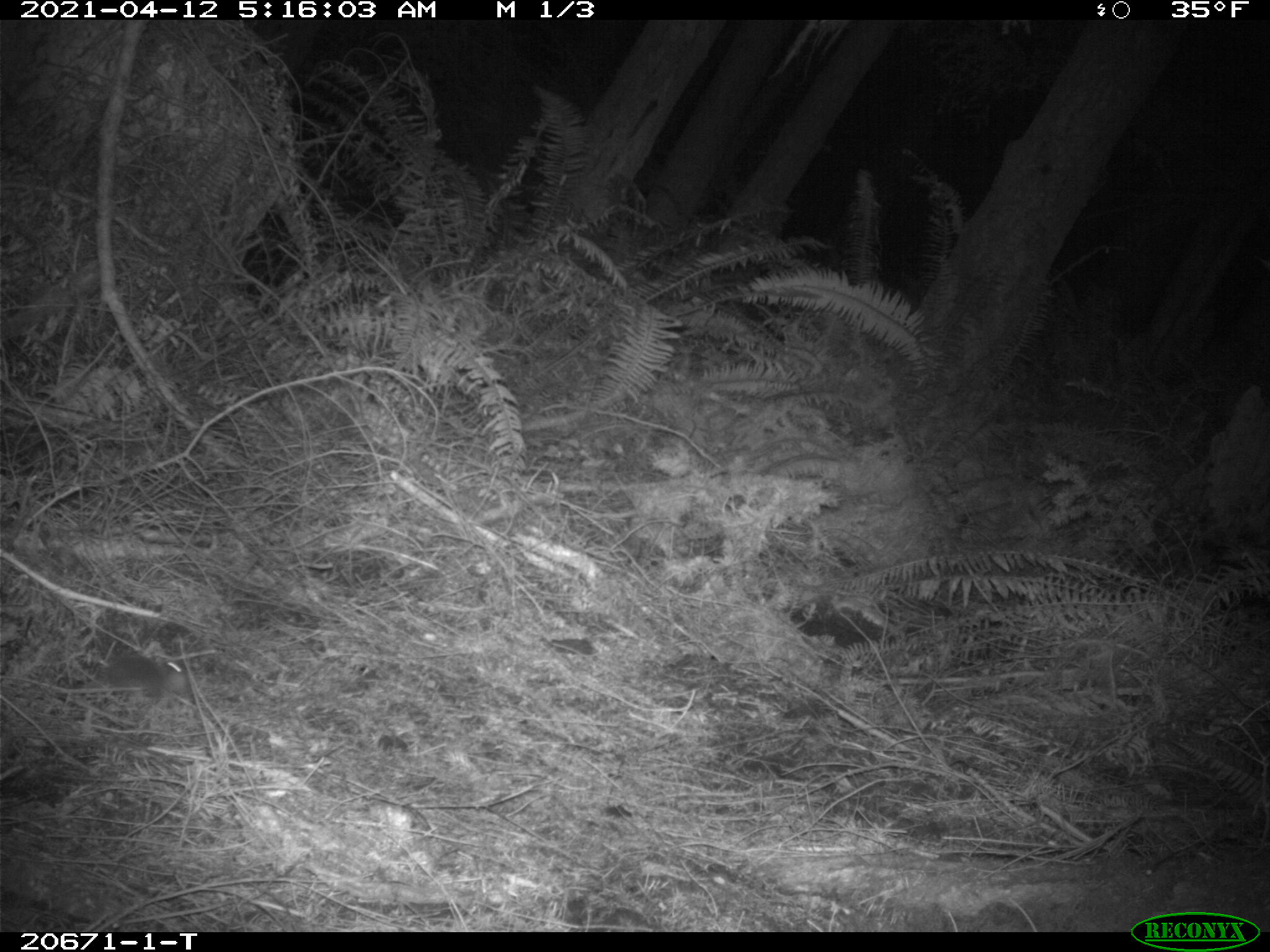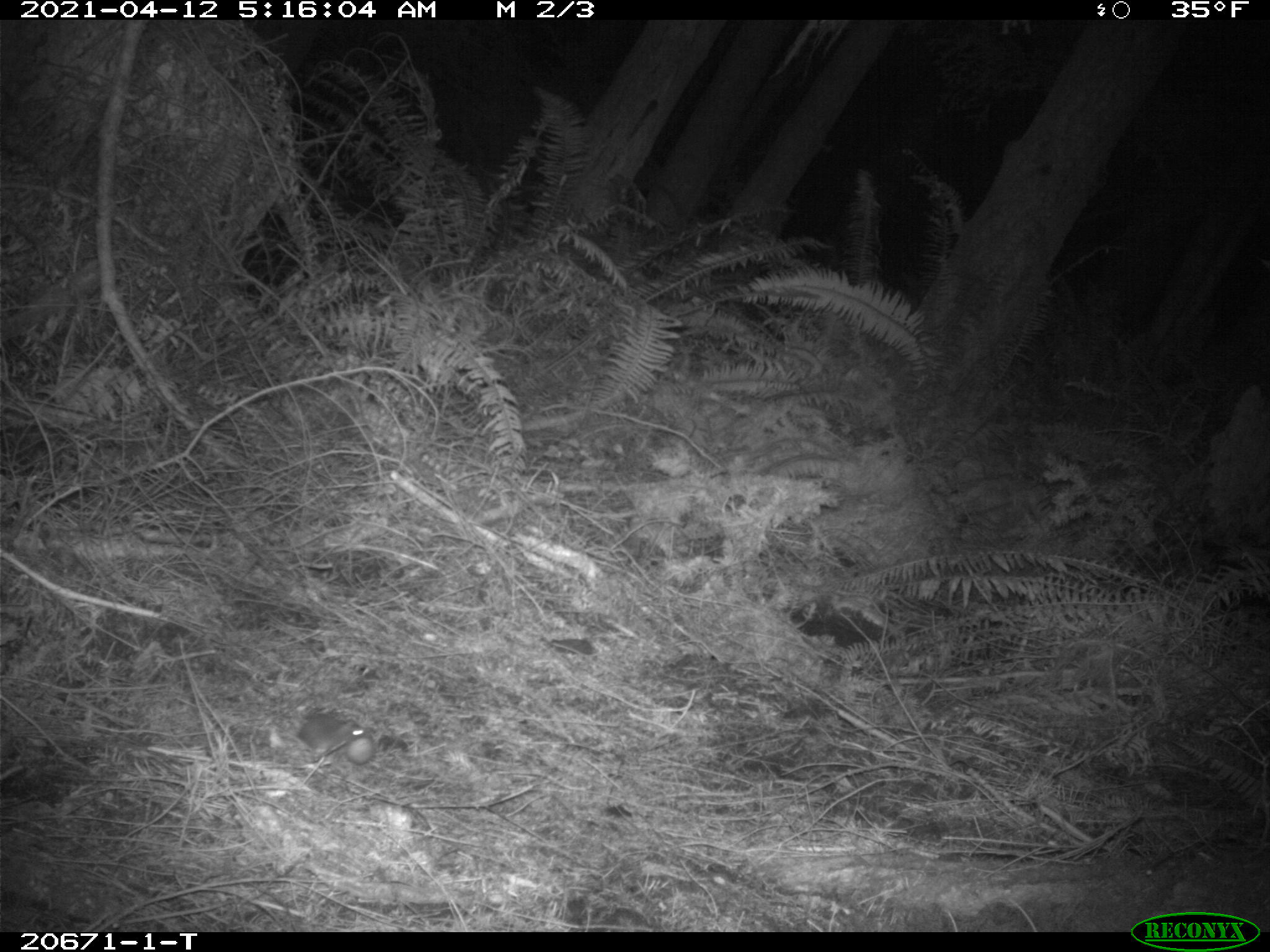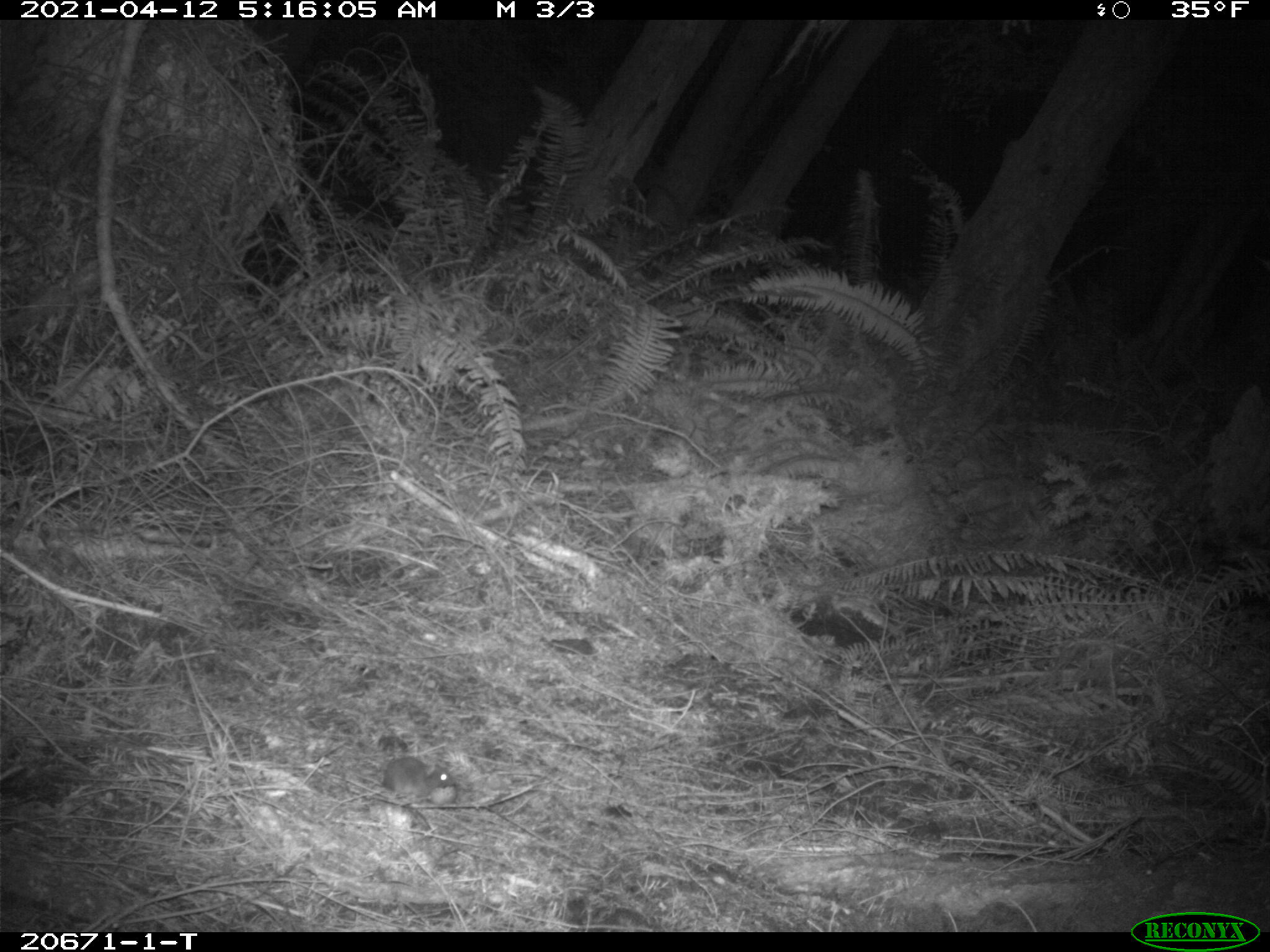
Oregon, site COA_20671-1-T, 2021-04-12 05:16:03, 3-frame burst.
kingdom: Animalia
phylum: Chordata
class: Mammalia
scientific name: Mammalia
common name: small mammal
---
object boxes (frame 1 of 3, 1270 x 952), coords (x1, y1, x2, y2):
small mammal: (63, 632, 225, 715)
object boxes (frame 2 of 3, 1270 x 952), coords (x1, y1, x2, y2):
small mammal: (214, 684, 396, 784)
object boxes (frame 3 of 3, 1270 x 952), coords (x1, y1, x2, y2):
small mammal: (322, 719, 480, 837)